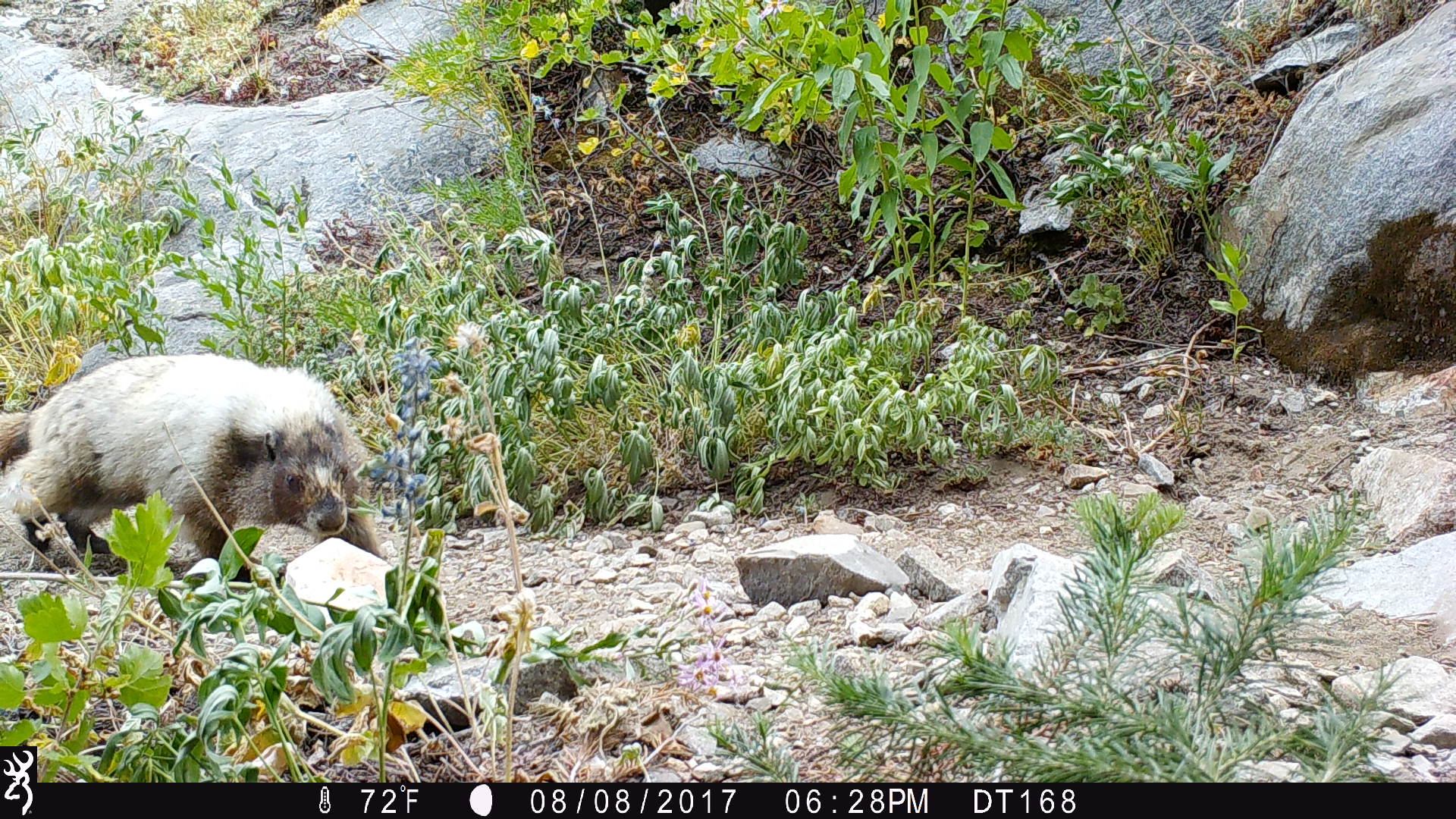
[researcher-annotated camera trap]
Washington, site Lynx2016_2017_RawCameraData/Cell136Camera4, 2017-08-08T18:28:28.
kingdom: Animalia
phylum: Chordata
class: Mammalia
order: Rodentia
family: Sciuridae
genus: Marmota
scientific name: Marmota caligata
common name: hoary marmot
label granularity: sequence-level